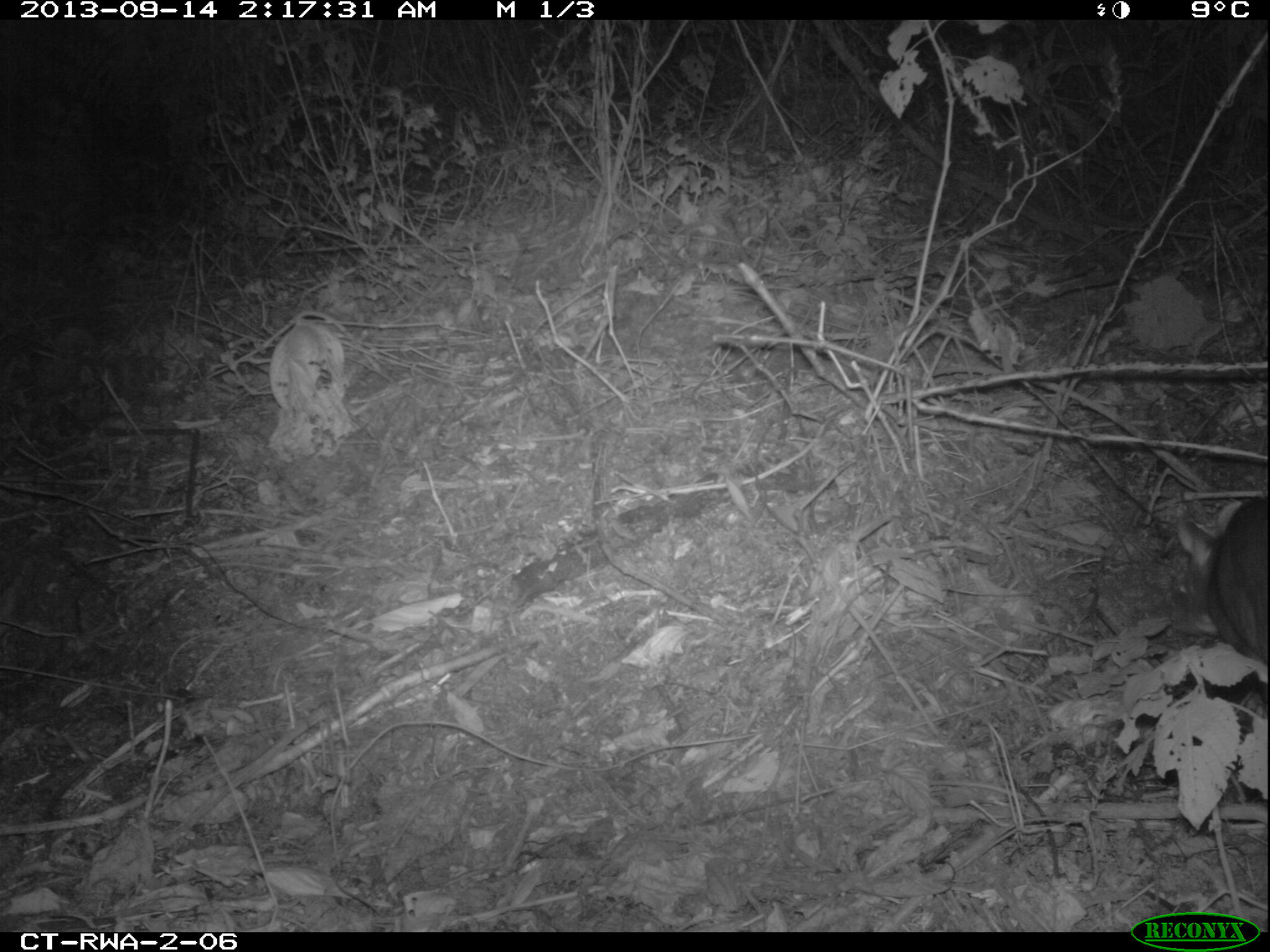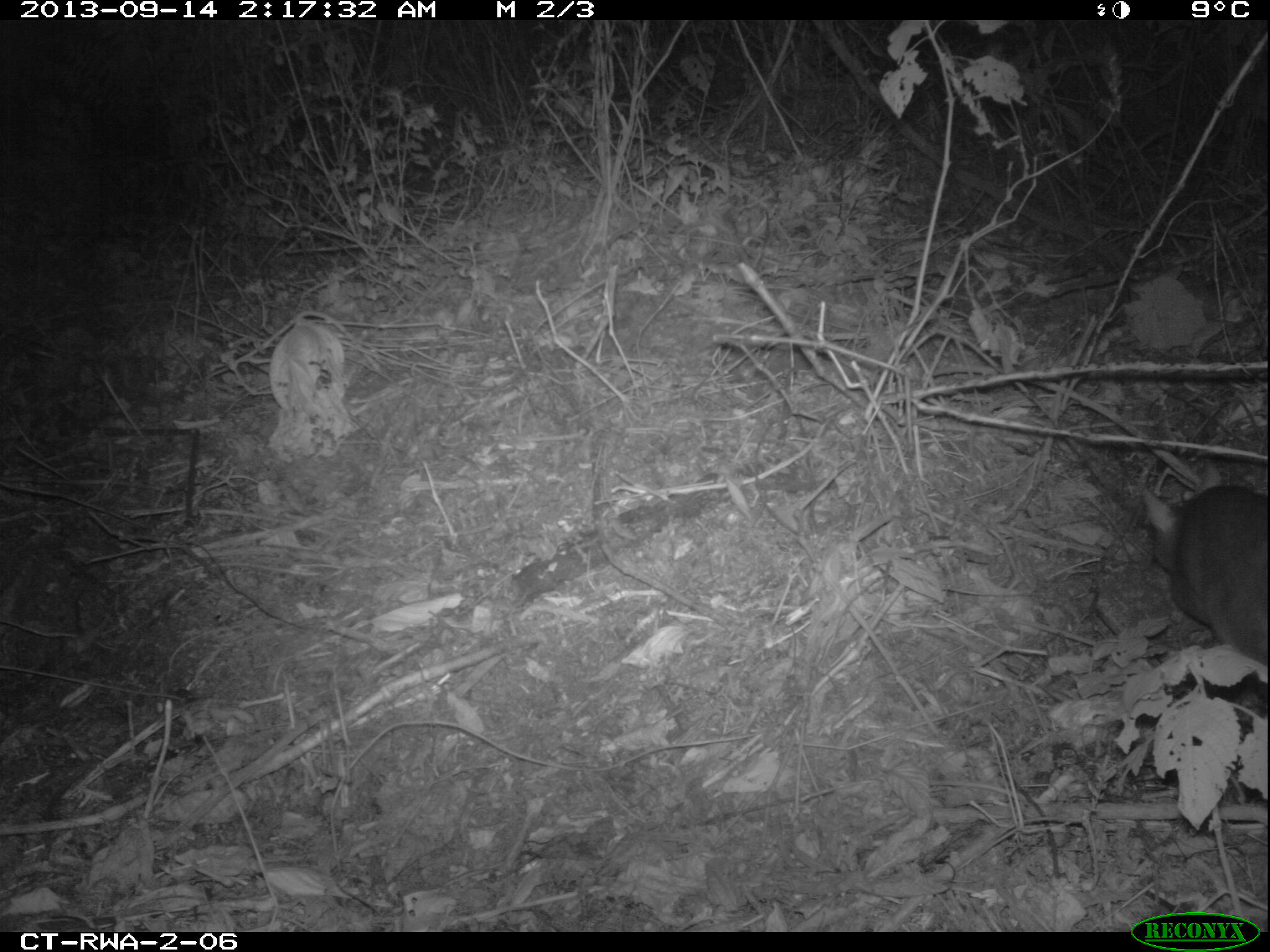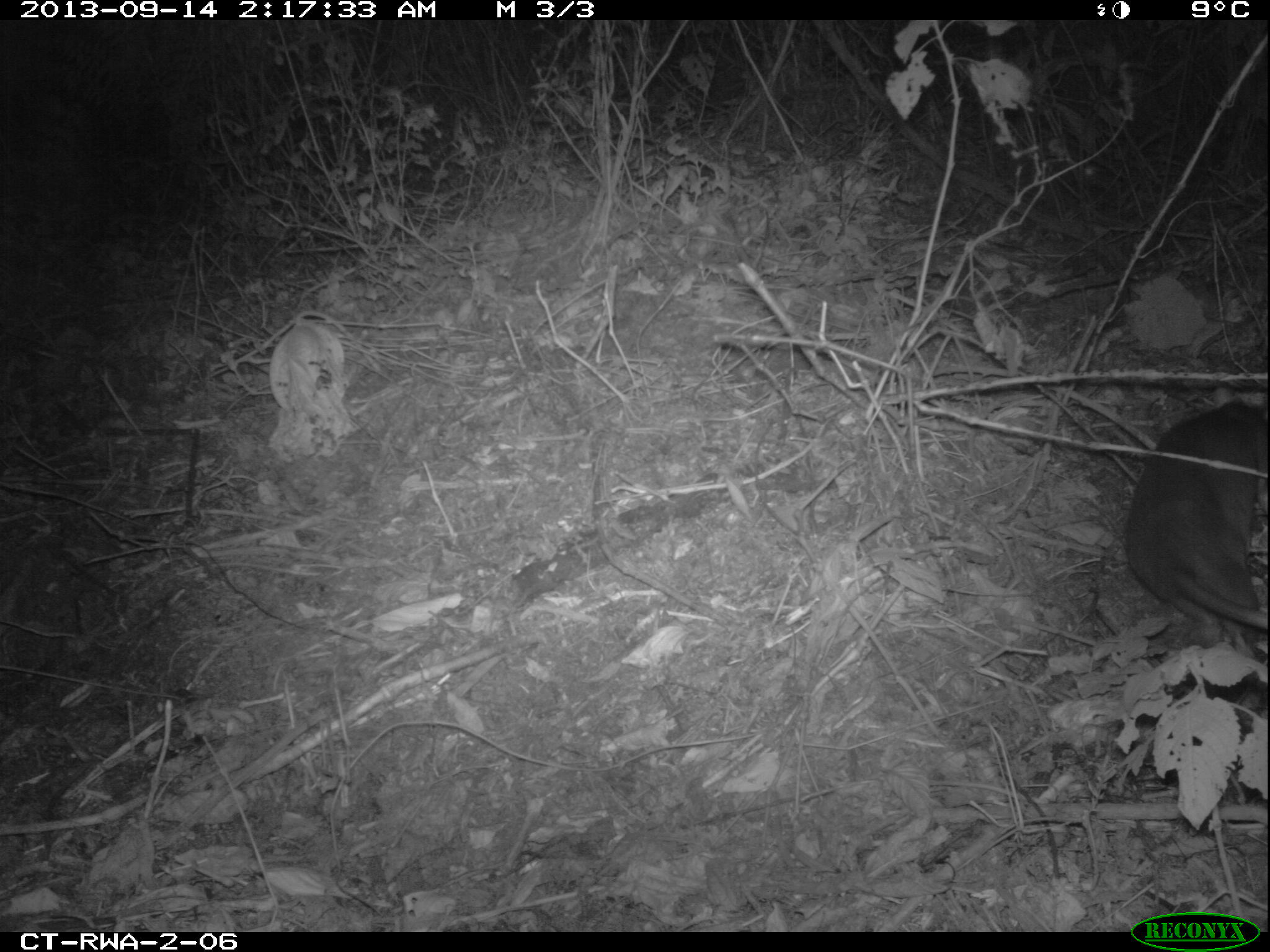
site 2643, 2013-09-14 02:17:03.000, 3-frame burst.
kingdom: Animalia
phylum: Chordata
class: Mammalia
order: Rodentia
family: Nesomyidae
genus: Cricetomys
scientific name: Cricetomys gambianus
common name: african giant pouched rat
Cricetomys gambianus (african giant pouched rat), count 1.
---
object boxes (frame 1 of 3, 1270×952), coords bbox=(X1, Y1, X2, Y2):
cricetomys gambianus: bbox=(1124, 454, 1270, 740)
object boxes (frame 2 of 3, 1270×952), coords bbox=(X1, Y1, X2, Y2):
cricetomys gambianus: bbox=(1047, 422, 1270, 754)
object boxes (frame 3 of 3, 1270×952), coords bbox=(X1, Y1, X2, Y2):
cricetomys gambianus: bbox=(1121, 395, 1269, 642)